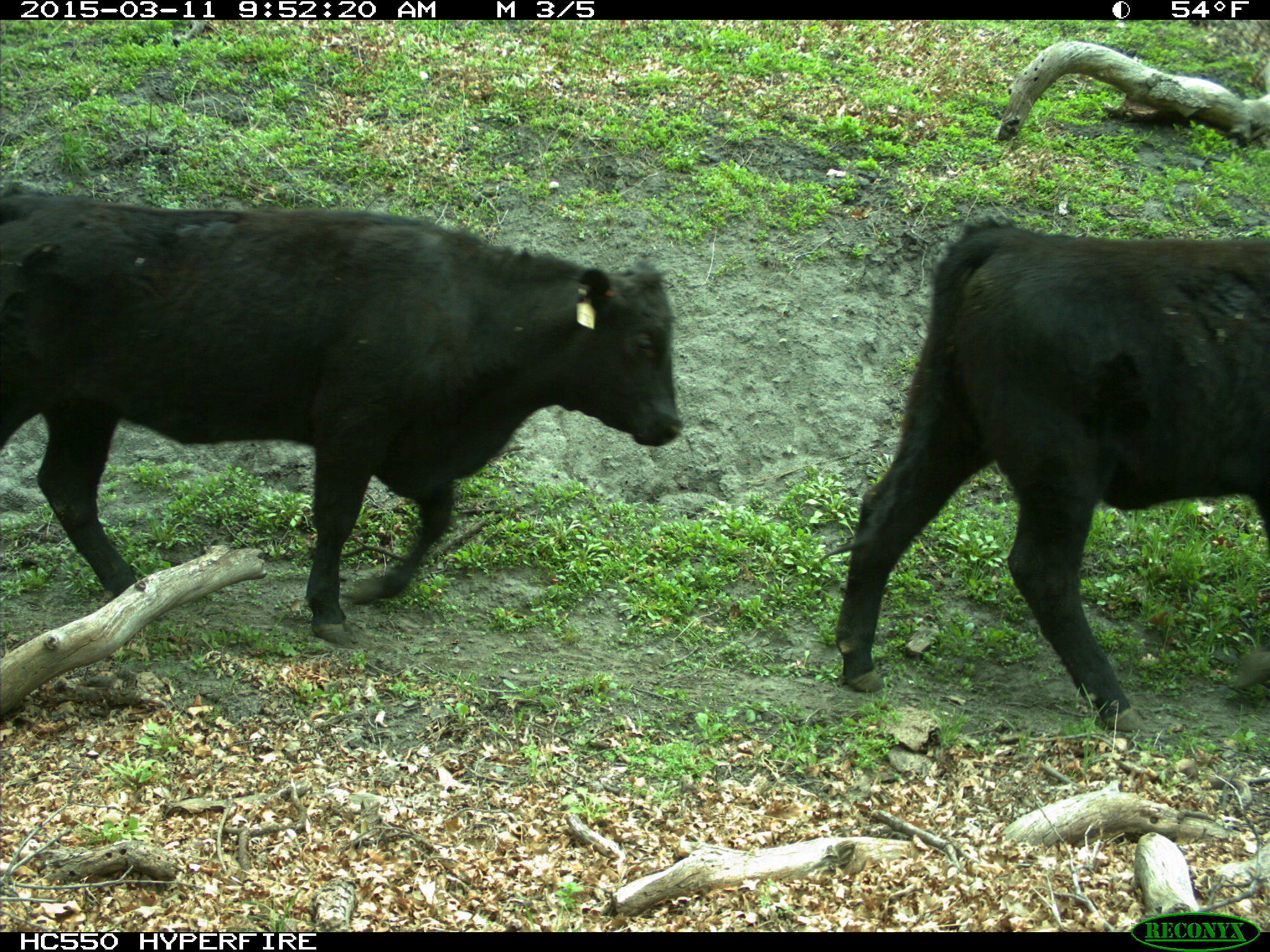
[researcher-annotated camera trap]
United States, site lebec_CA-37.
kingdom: Animalia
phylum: Chordata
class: Mammalia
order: Artiodactyla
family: Bovidae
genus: Bos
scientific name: Bos taurus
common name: domestic cow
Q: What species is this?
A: Bos taurus (domestic cow).